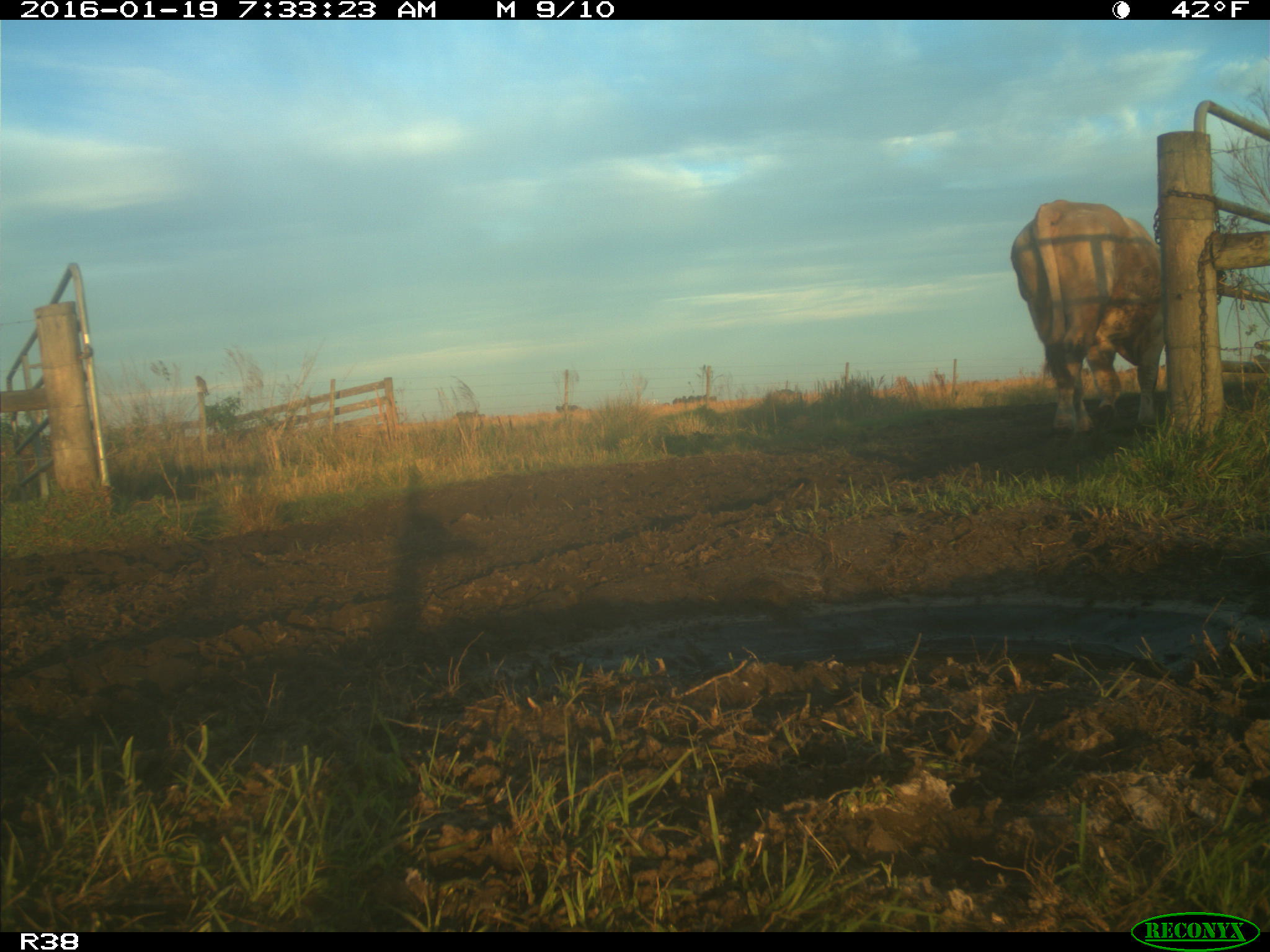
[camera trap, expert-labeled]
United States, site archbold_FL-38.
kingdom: Animalia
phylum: Chordata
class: Mammalia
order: Artiodactyla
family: Bovidae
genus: Bos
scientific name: Bos taurus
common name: domestic cow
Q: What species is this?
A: Bos taurus (domestic cow).